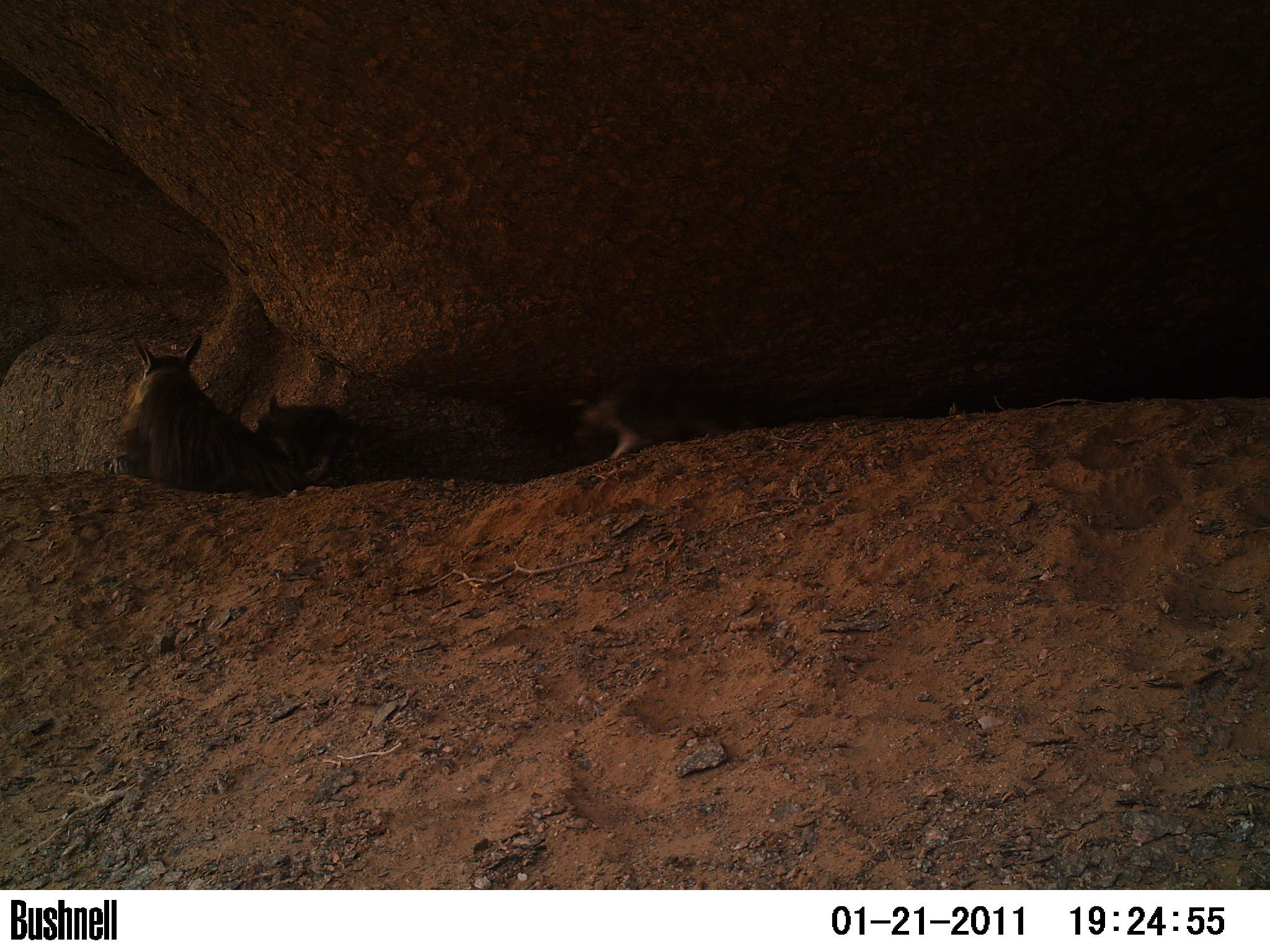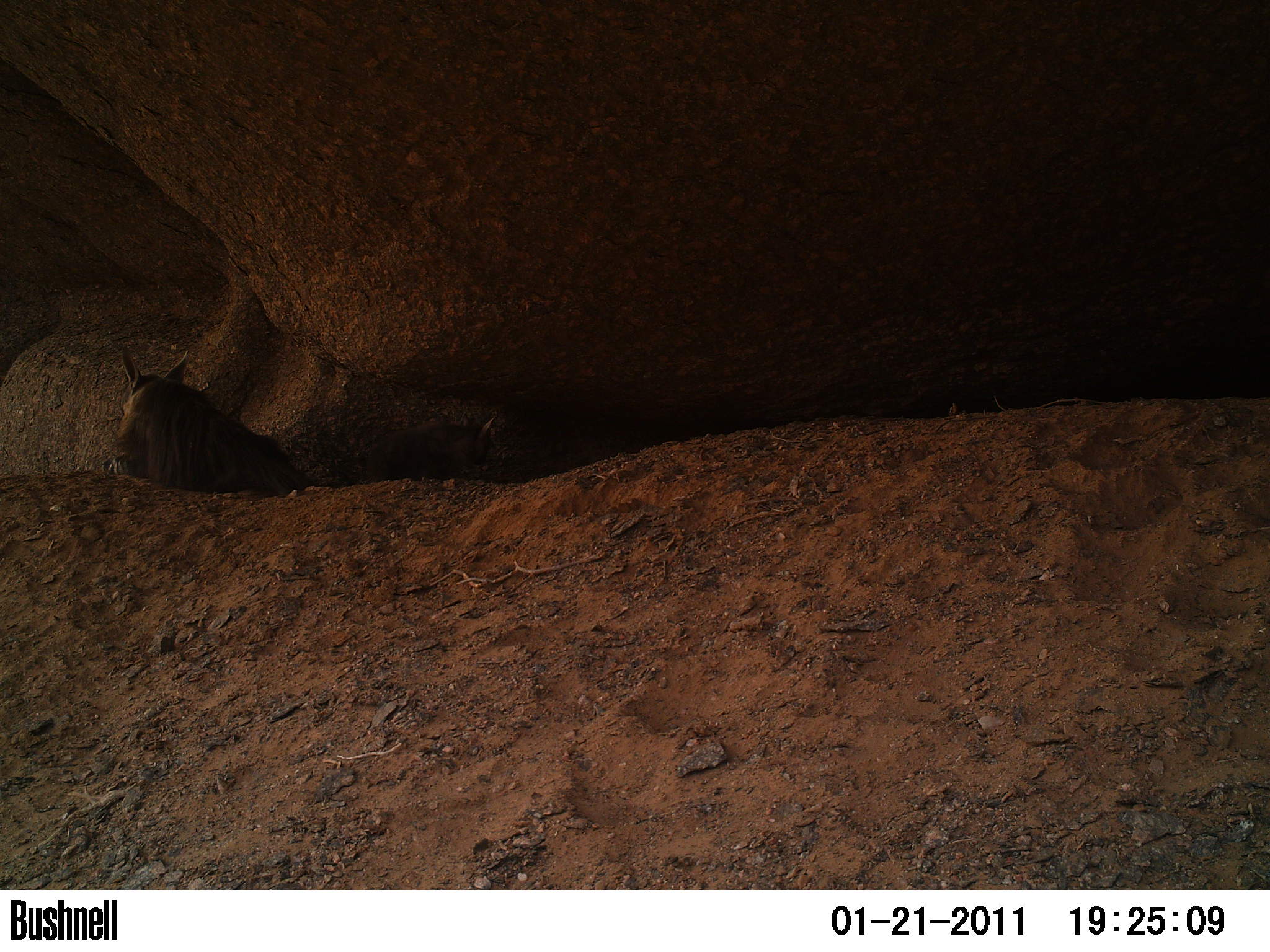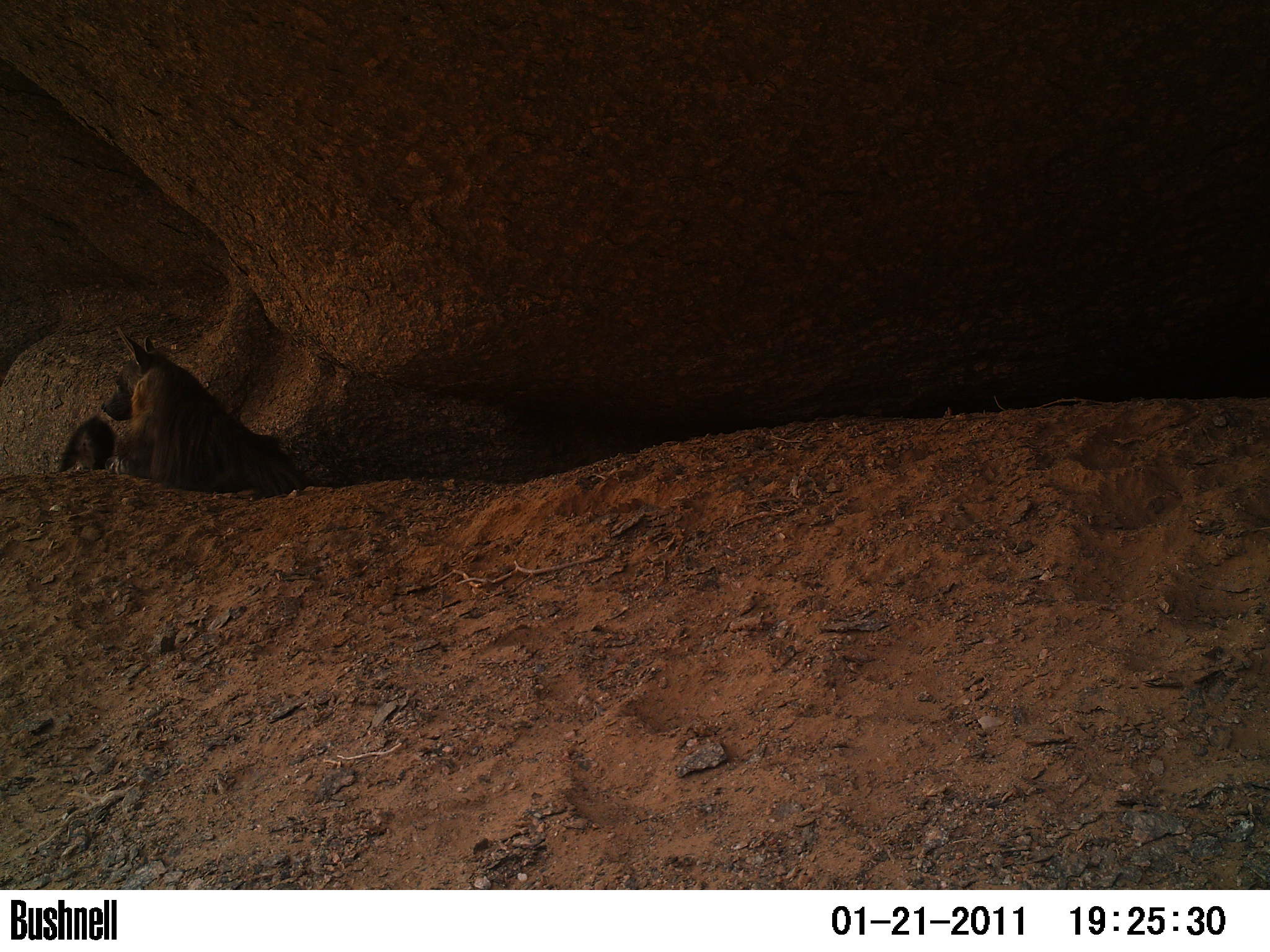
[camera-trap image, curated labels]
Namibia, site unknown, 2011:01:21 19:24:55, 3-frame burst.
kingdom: Animalia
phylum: Chordata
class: Mammalia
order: Carnivora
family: Hyaenidae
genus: Parahyaena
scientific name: Parahyaena brunnea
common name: brown hyena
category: hyaena brunnea